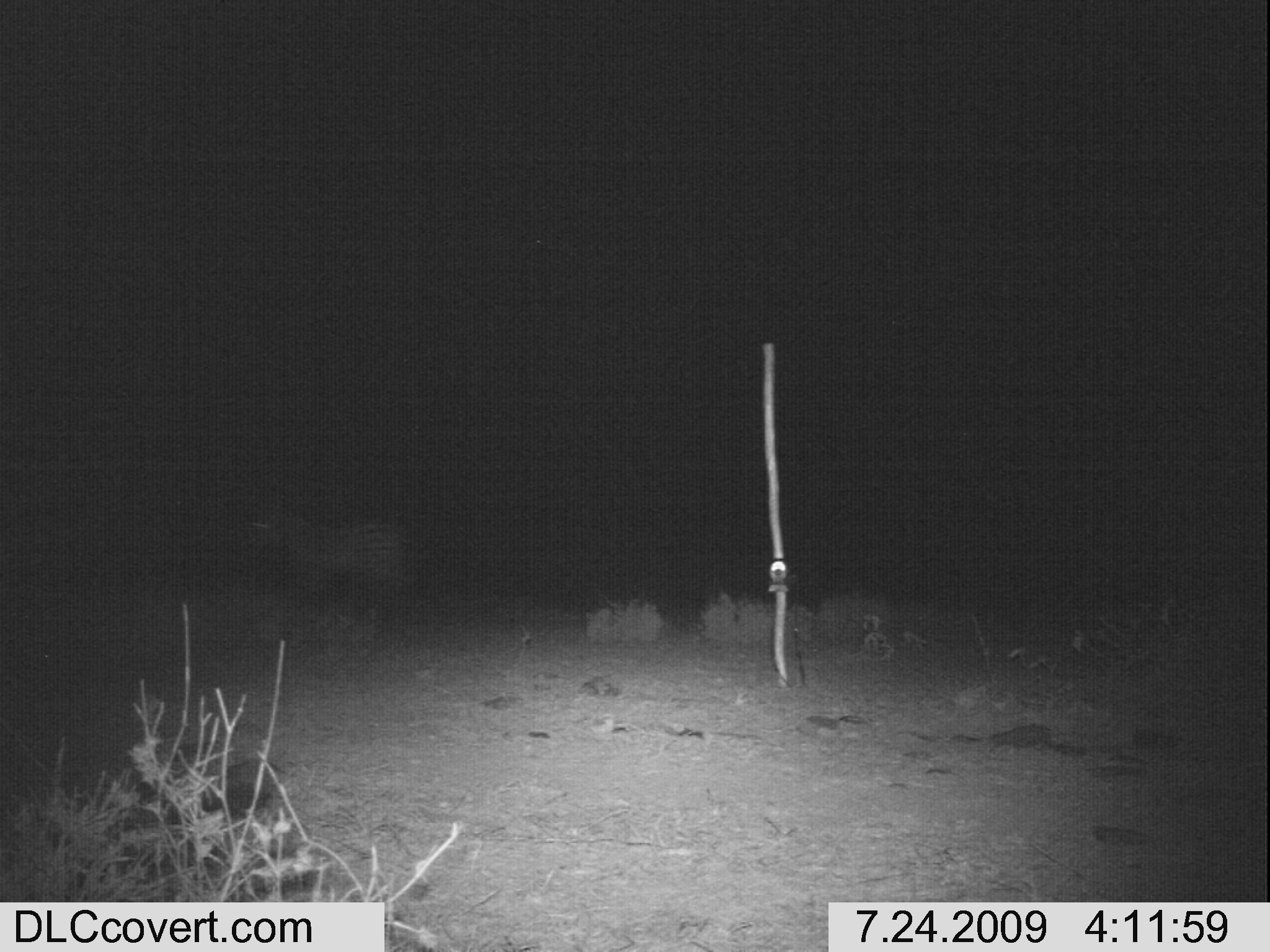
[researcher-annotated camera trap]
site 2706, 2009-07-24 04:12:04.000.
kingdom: Animalia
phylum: Chordata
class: Mammalia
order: Perissodactyla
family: Equidae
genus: Equus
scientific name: Equus quagga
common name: plains zebra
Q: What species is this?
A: Equus quagga (plains zebra).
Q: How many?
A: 1.